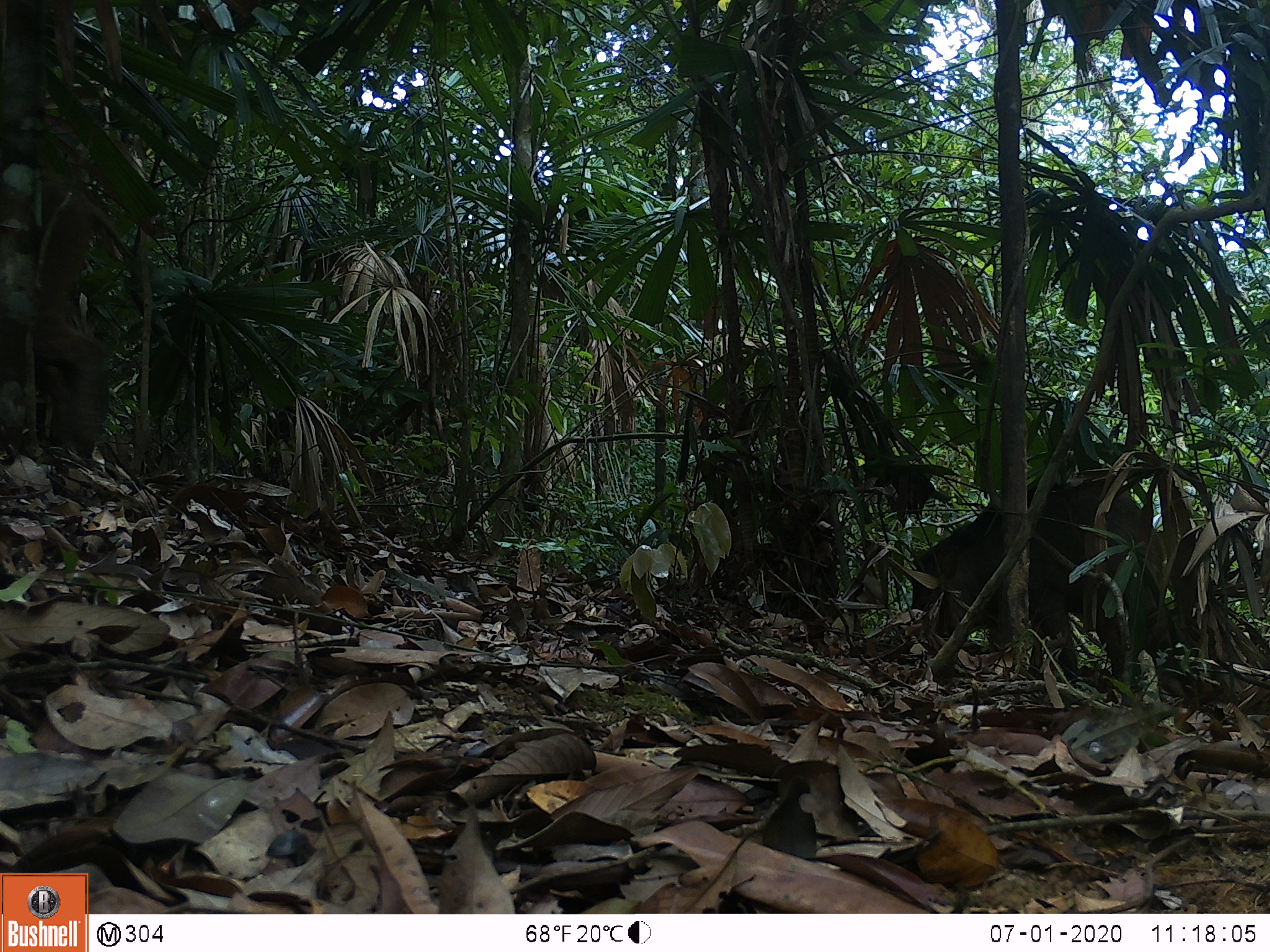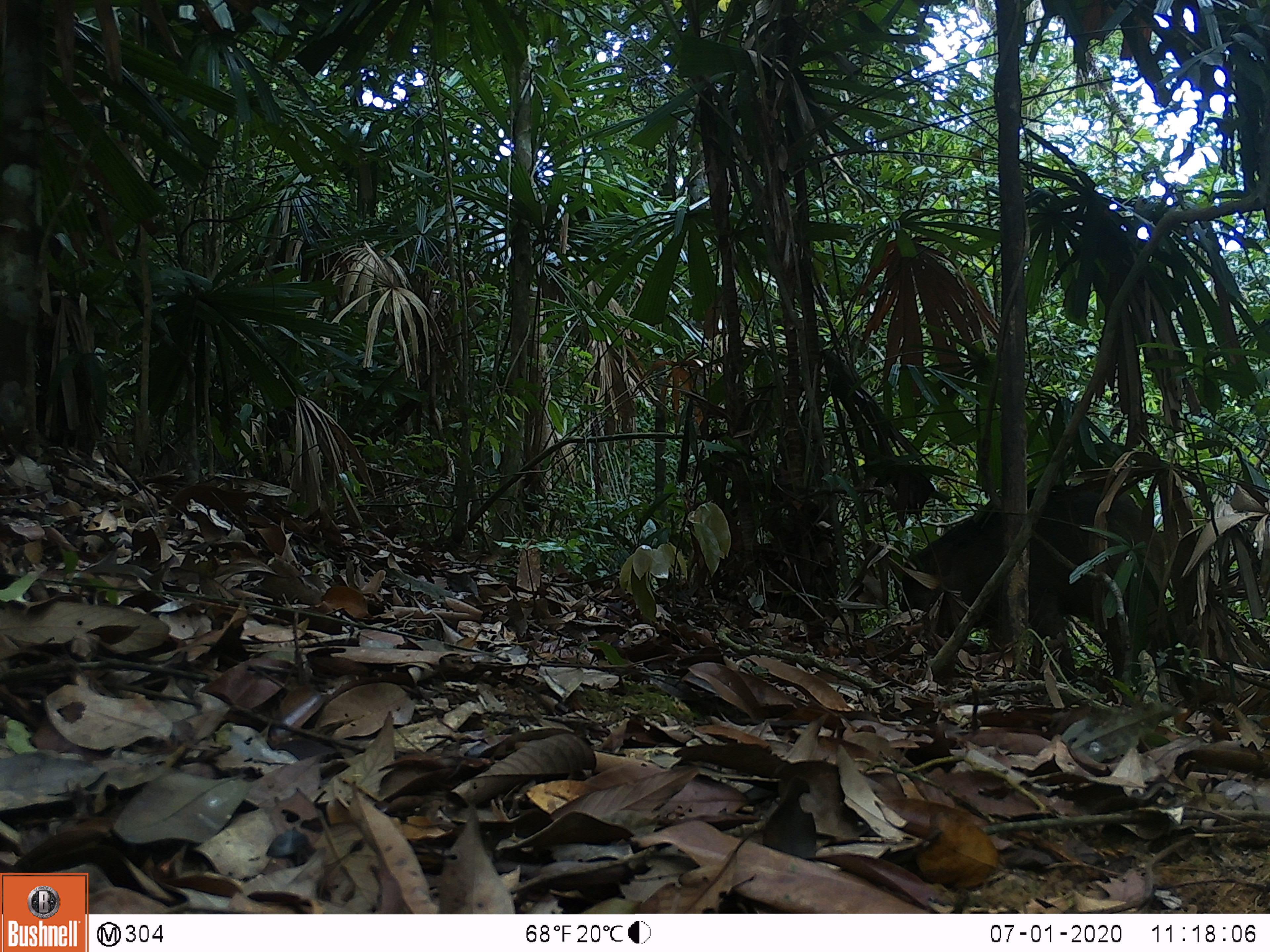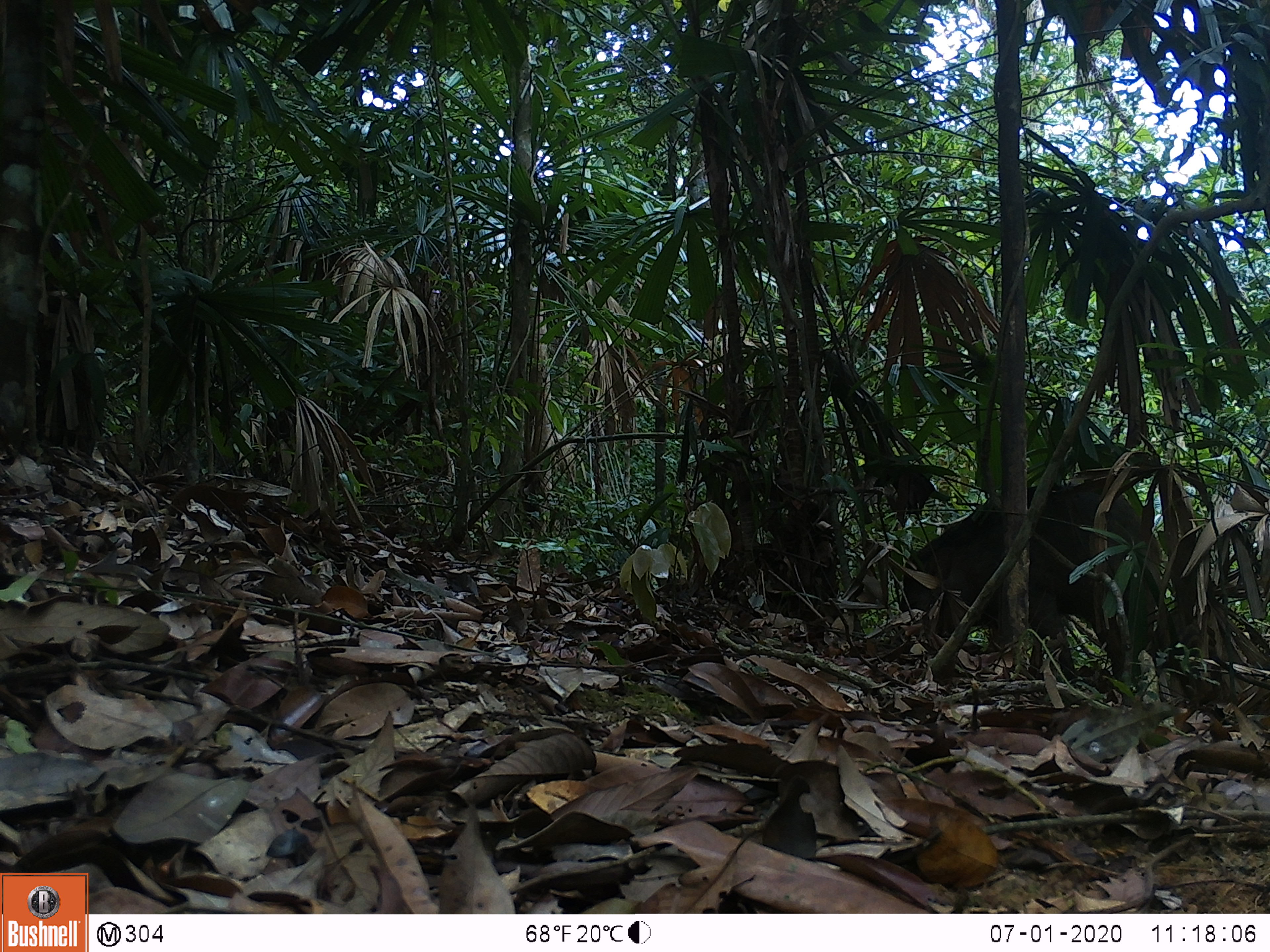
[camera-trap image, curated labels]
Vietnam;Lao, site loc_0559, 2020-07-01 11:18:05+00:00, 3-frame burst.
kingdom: Animalia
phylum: Chordata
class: Mammalia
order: Artiodactyla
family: Suidae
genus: Sus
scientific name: Sus scrofa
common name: eurasian wild pig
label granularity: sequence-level